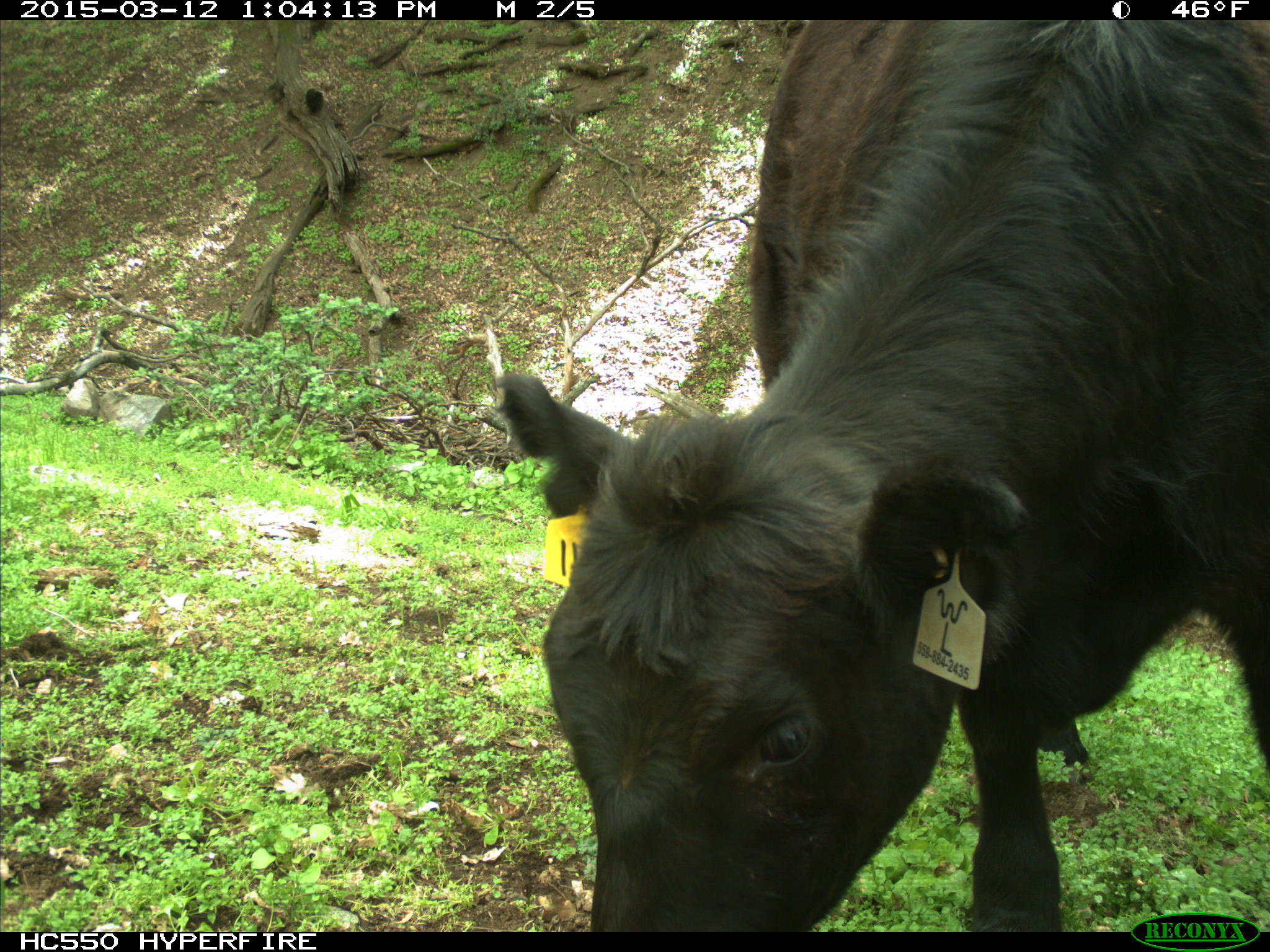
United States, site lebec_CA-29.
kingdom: Animalia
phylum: Chordata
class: Mammalia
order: Artiodactyla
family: Bovidae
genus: Bos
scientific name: Bos taurus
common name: domestic cow